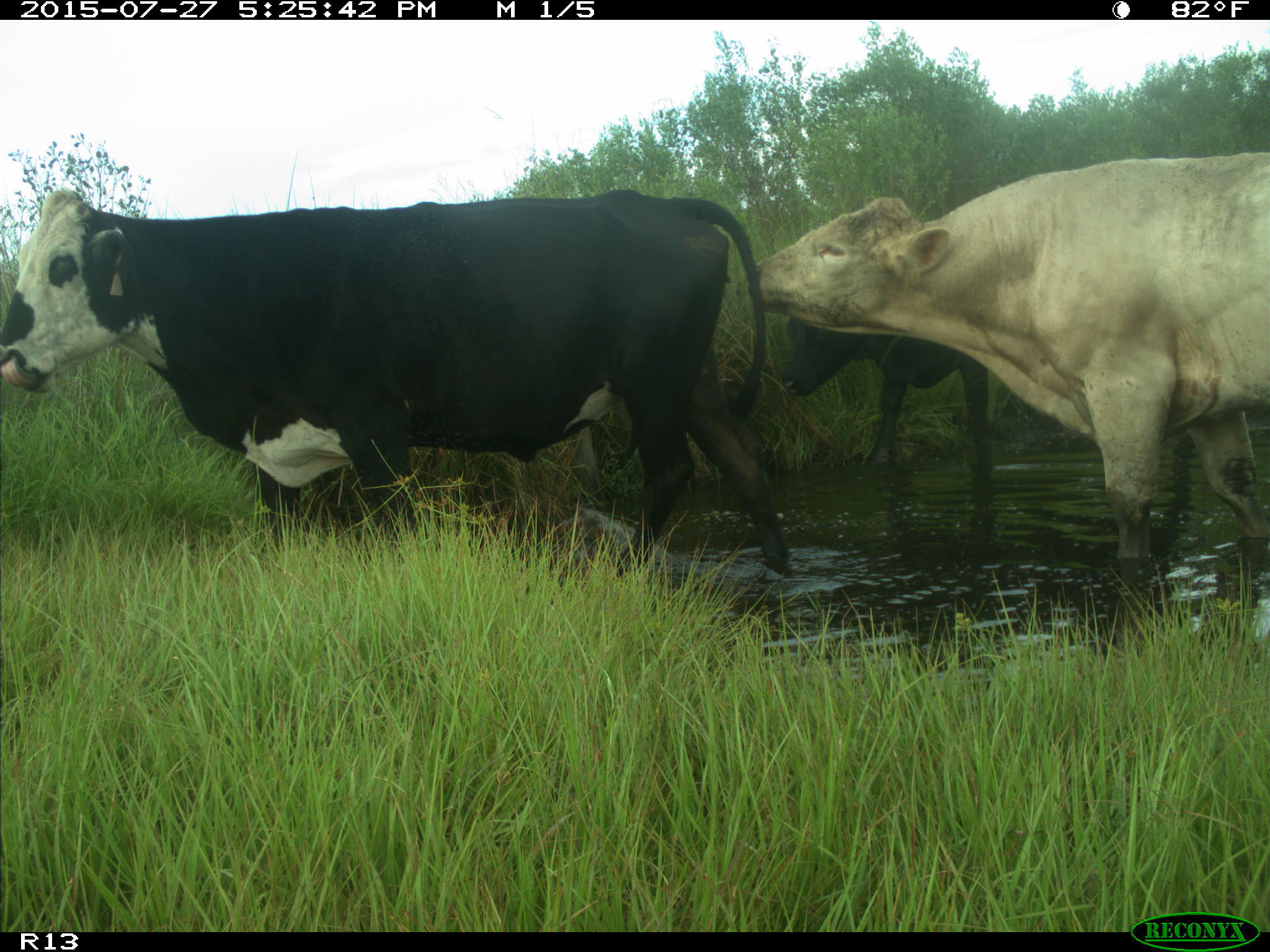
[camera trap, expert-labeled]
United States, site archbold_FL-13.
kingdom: Animalia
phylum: Chordata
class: Mammalia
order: Artiodactyla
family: Bovidae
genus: Bos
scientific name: Bos taurus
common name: domestic cow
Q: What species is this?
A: Bos taurus (domestic cow).